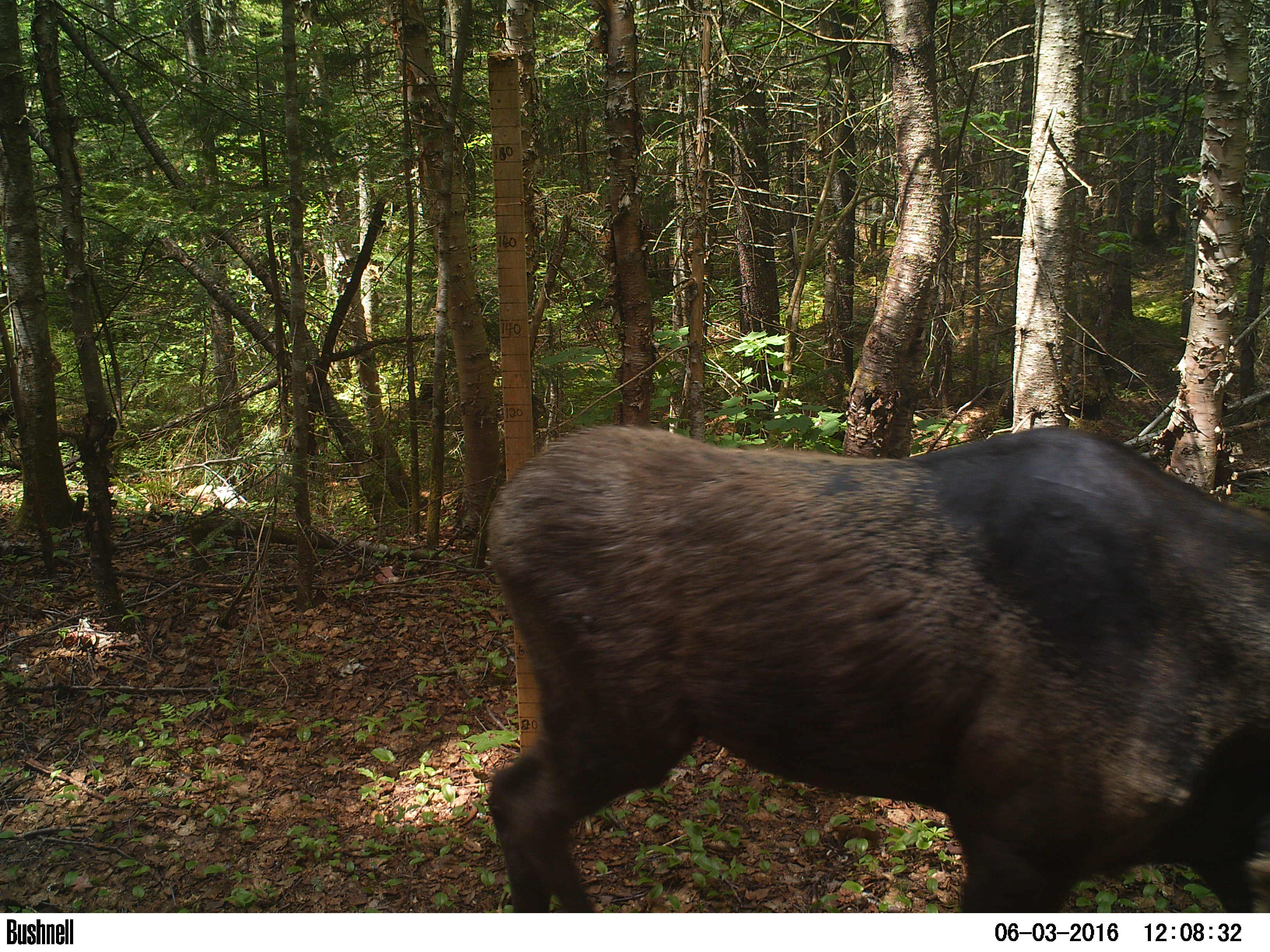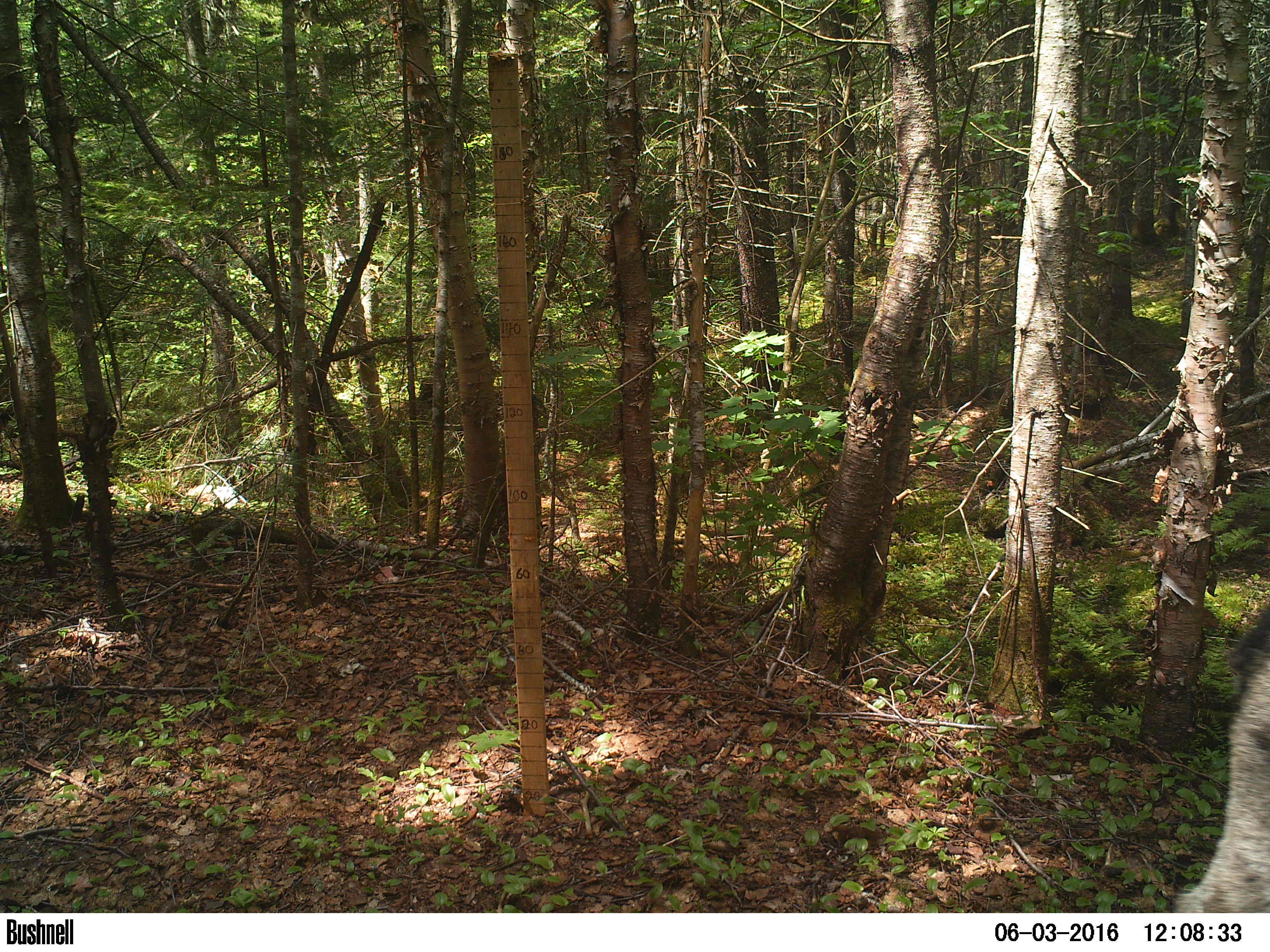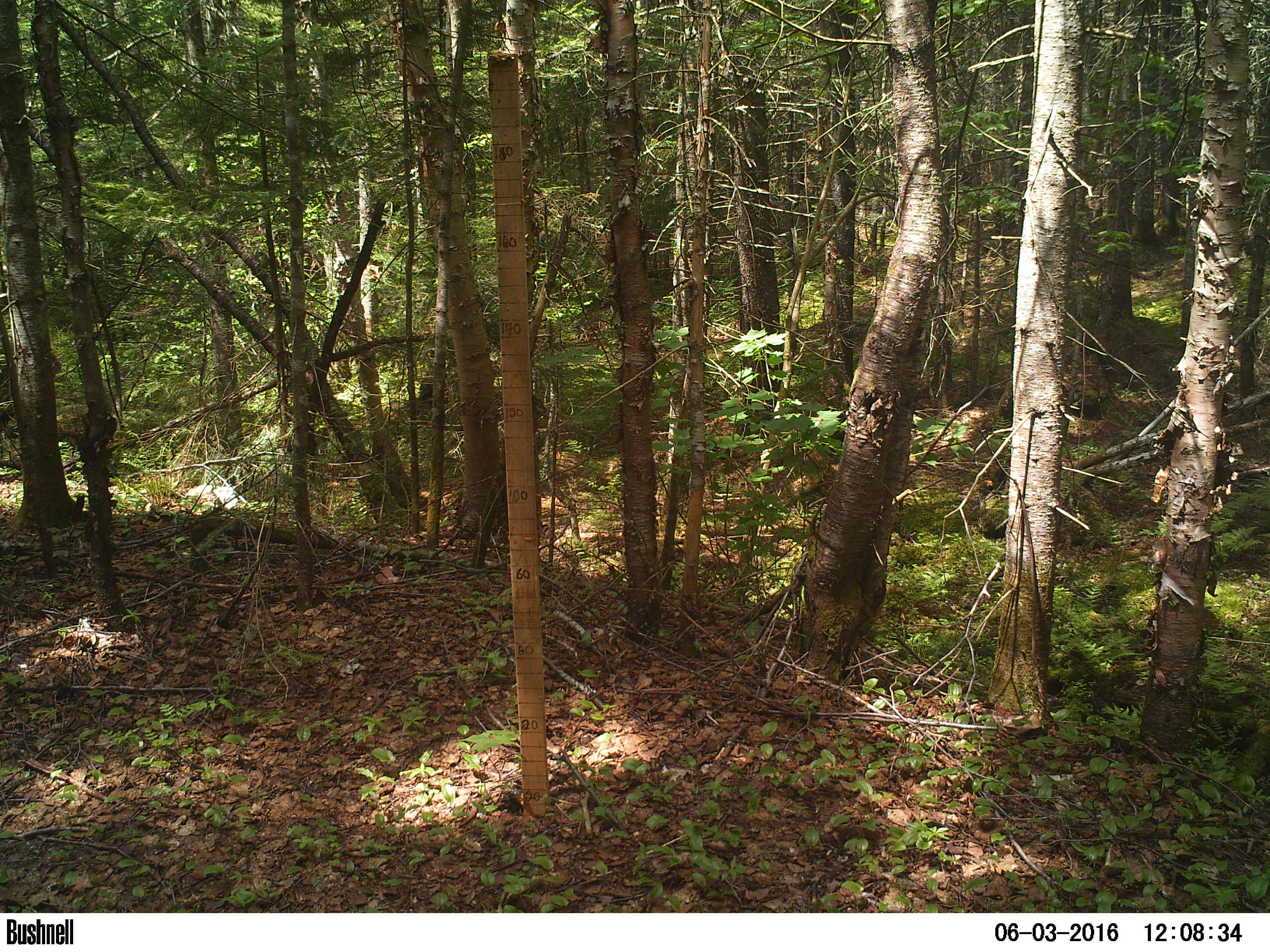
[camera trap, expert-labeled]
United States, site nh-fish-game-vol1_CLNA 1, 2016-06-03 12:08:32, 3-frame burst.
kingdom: Animalia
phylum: Chordata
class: Mammalia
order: Artiodactyla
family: Cervidae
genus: Alces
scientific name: Alces alces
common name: moose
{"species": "moose (Alces alces)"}